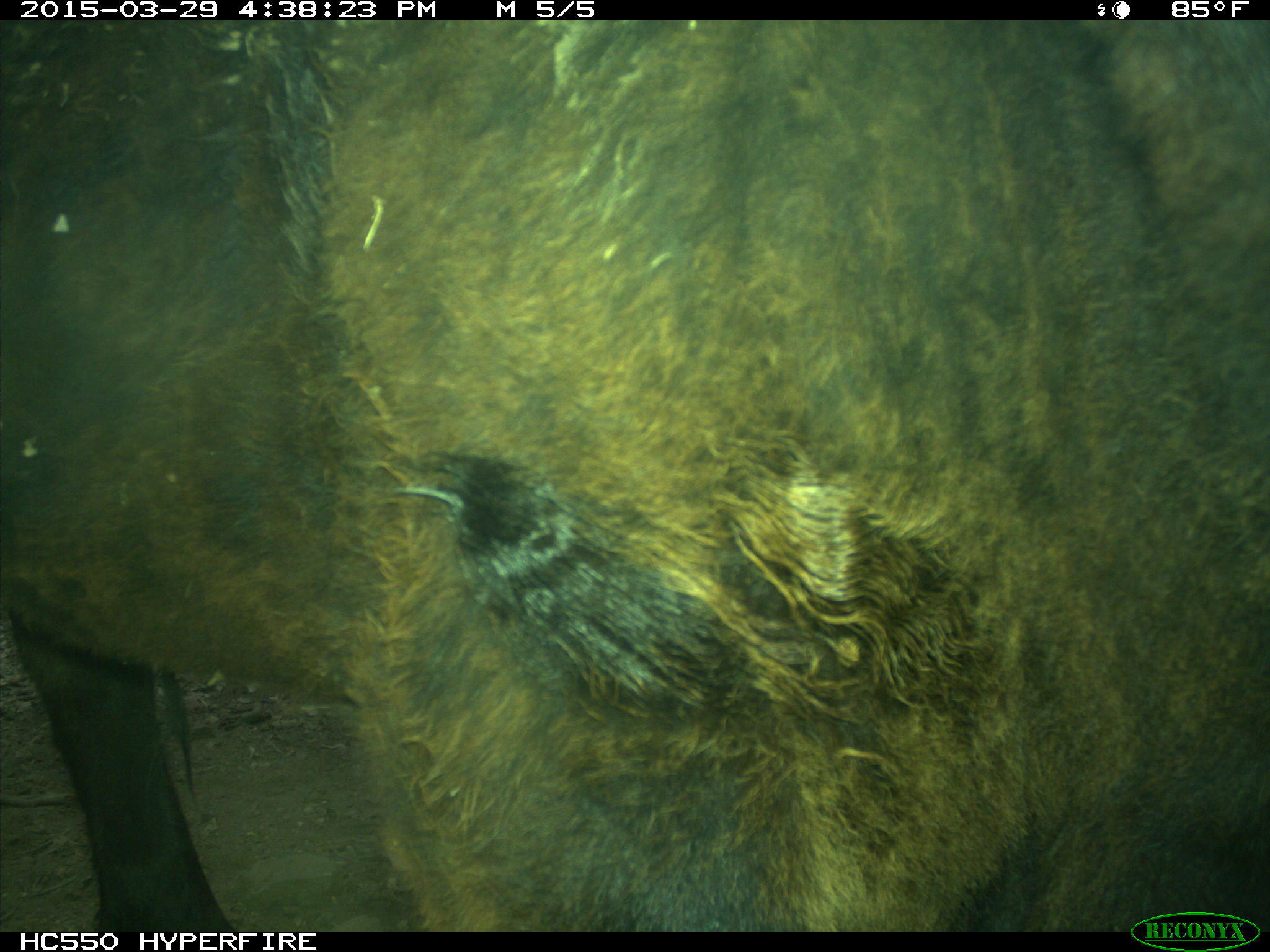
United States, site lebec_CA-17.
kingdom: Animalia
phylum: Chordata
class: Mammalia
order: Artiodactyla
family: Bovidae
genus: Bos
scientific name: Bos taurus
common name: domestic cow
Bos taurus (domestic cow).